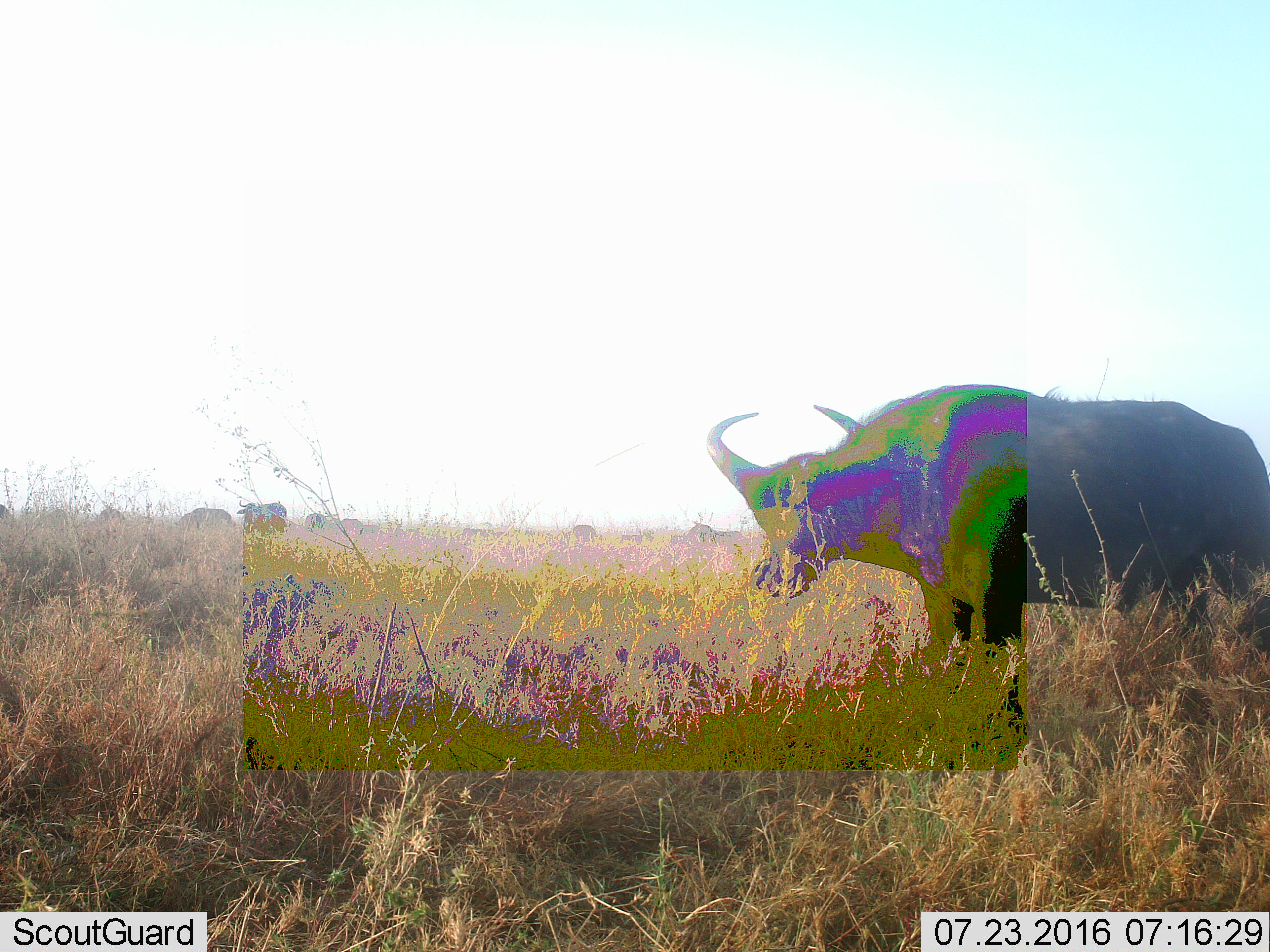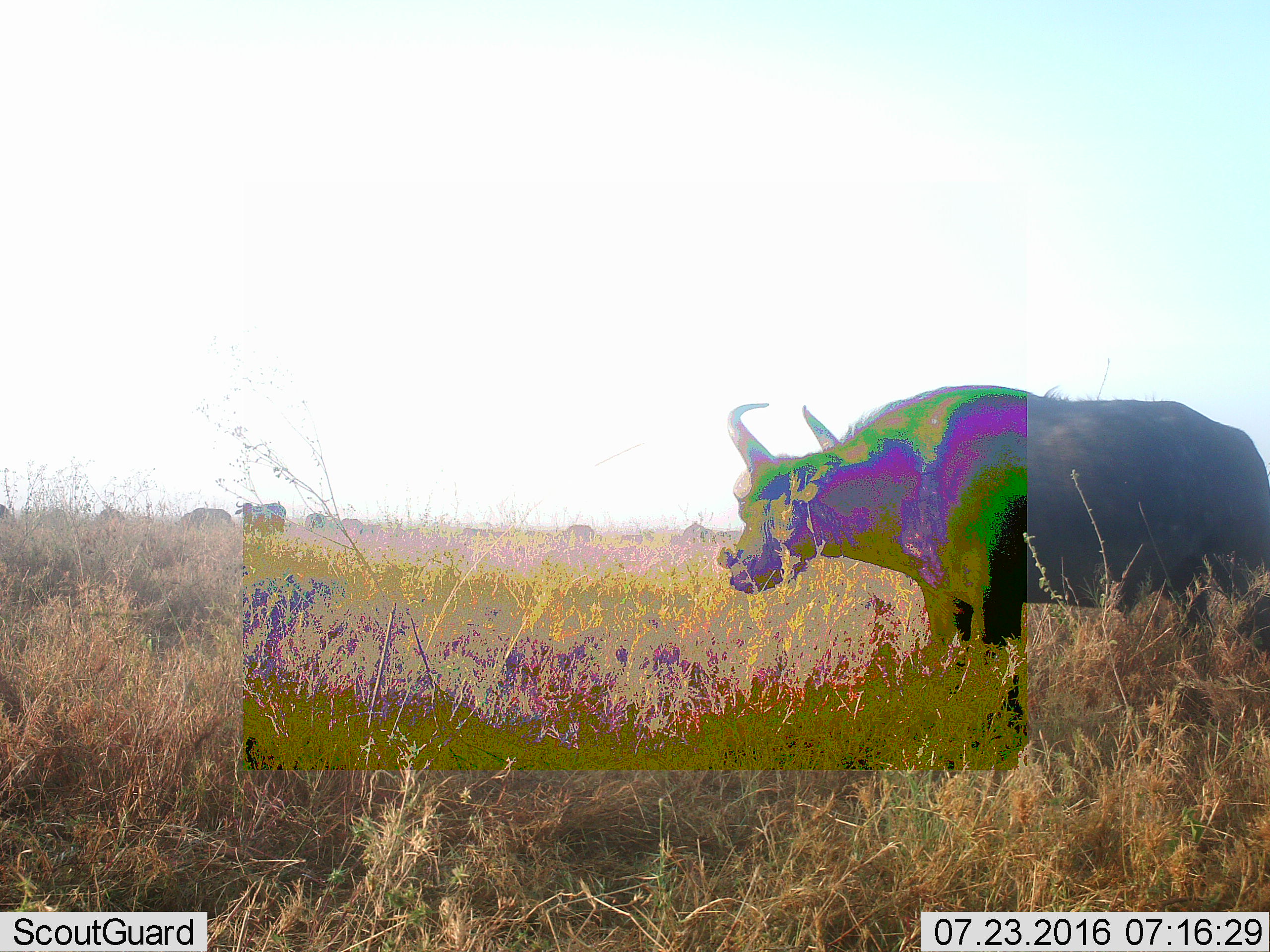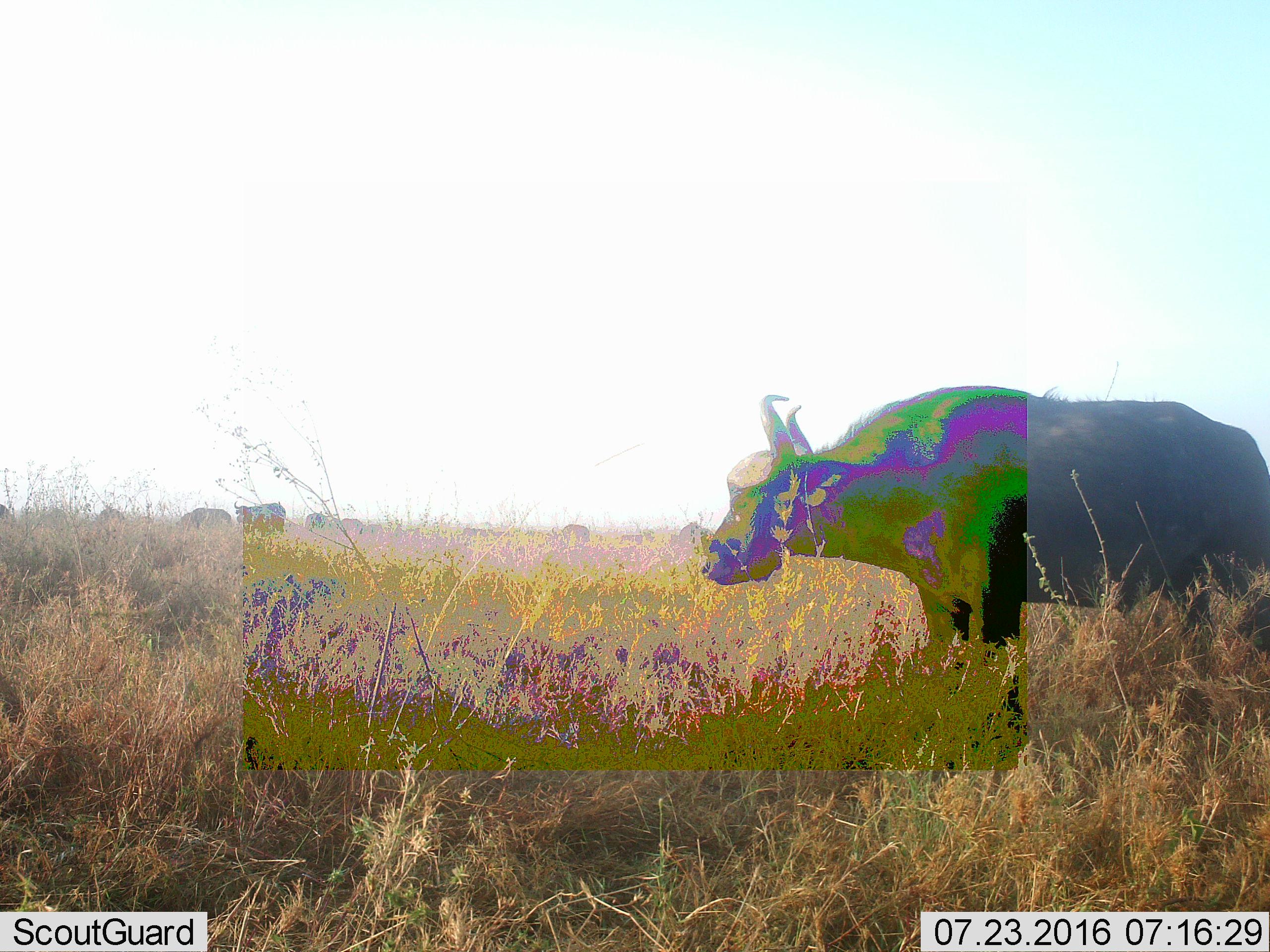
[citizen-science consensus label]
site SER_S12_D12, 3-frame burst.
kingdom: Animalia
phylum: Chordata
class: Mammalia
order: Artiodactyla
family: Bovidae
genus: Syncerus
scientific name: Syncerus caffer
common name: african buffalo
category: buffalo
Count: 11-50.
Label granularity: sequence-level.